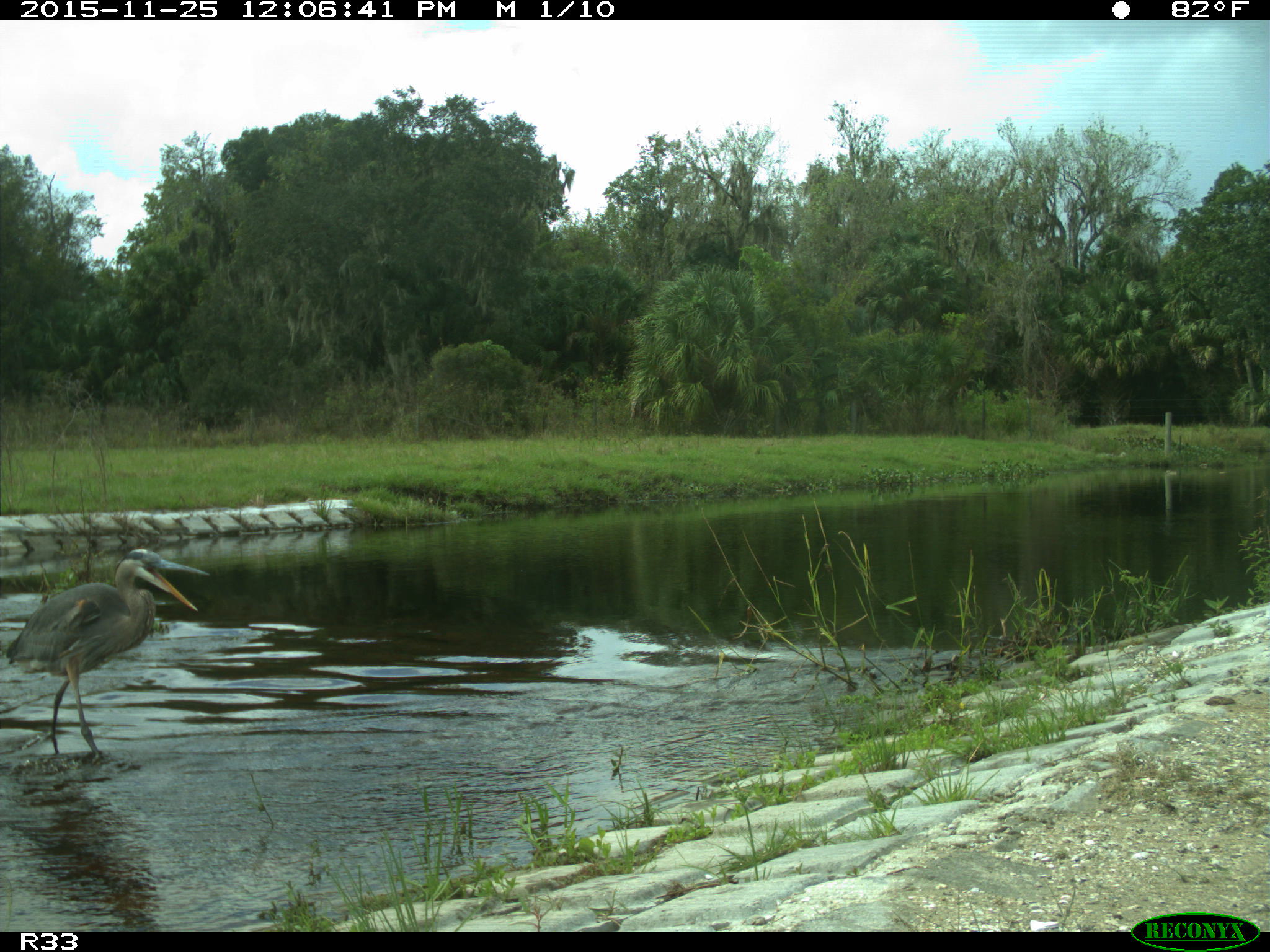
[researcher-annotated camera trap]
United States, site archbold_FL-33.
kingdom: Animalia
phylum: Chordata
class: Aves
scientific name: Aves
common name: birds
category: unidentified bird